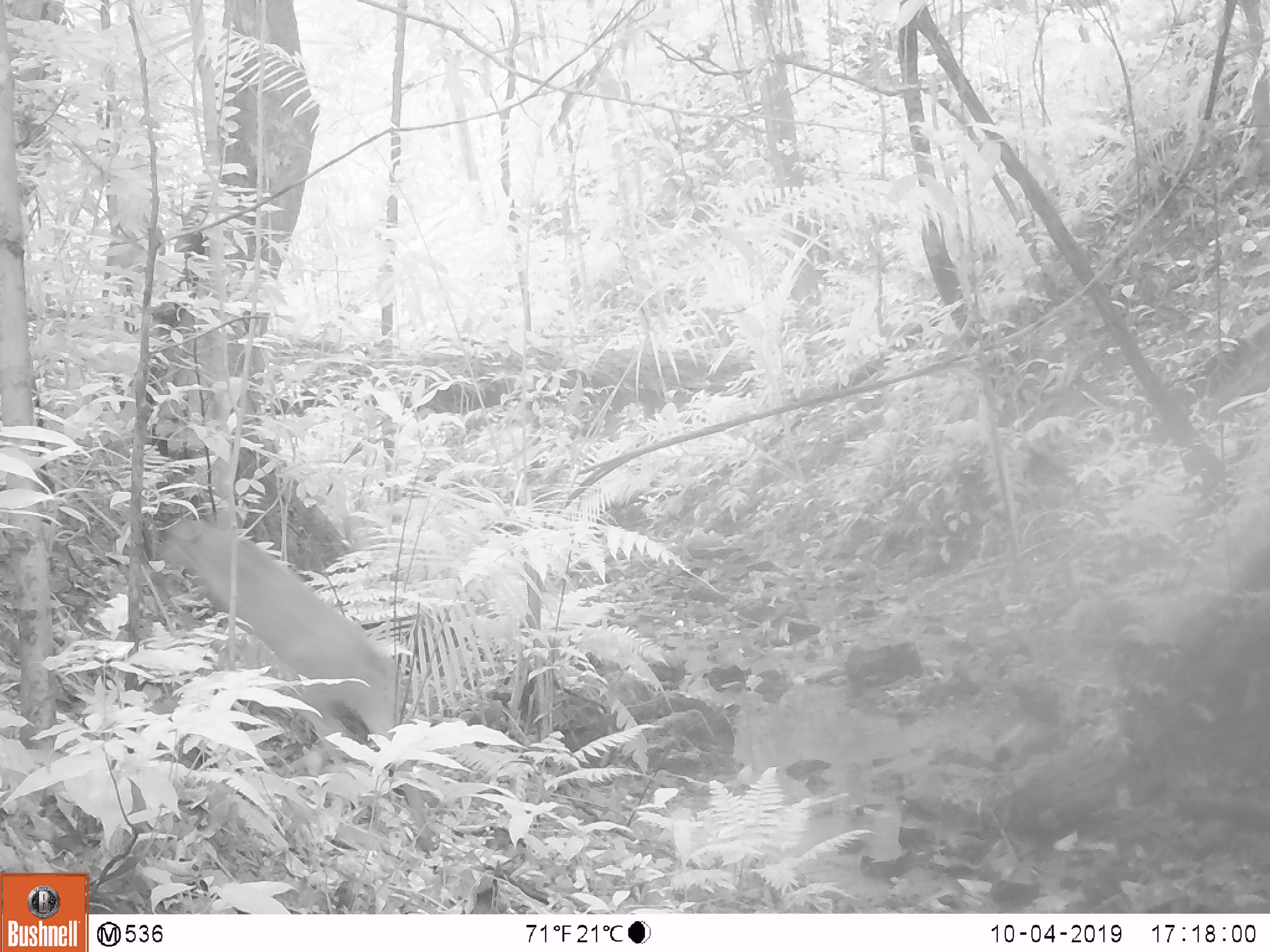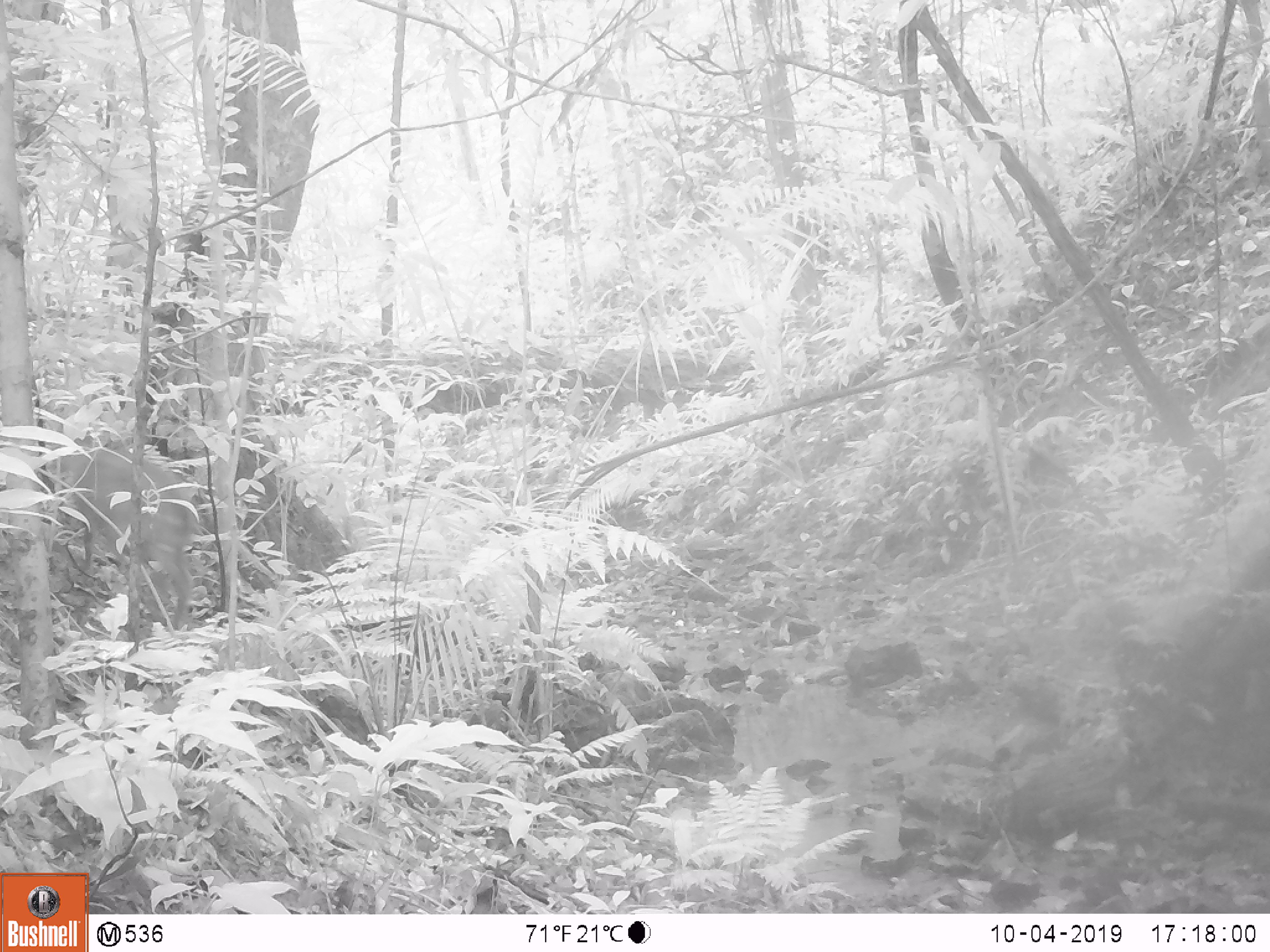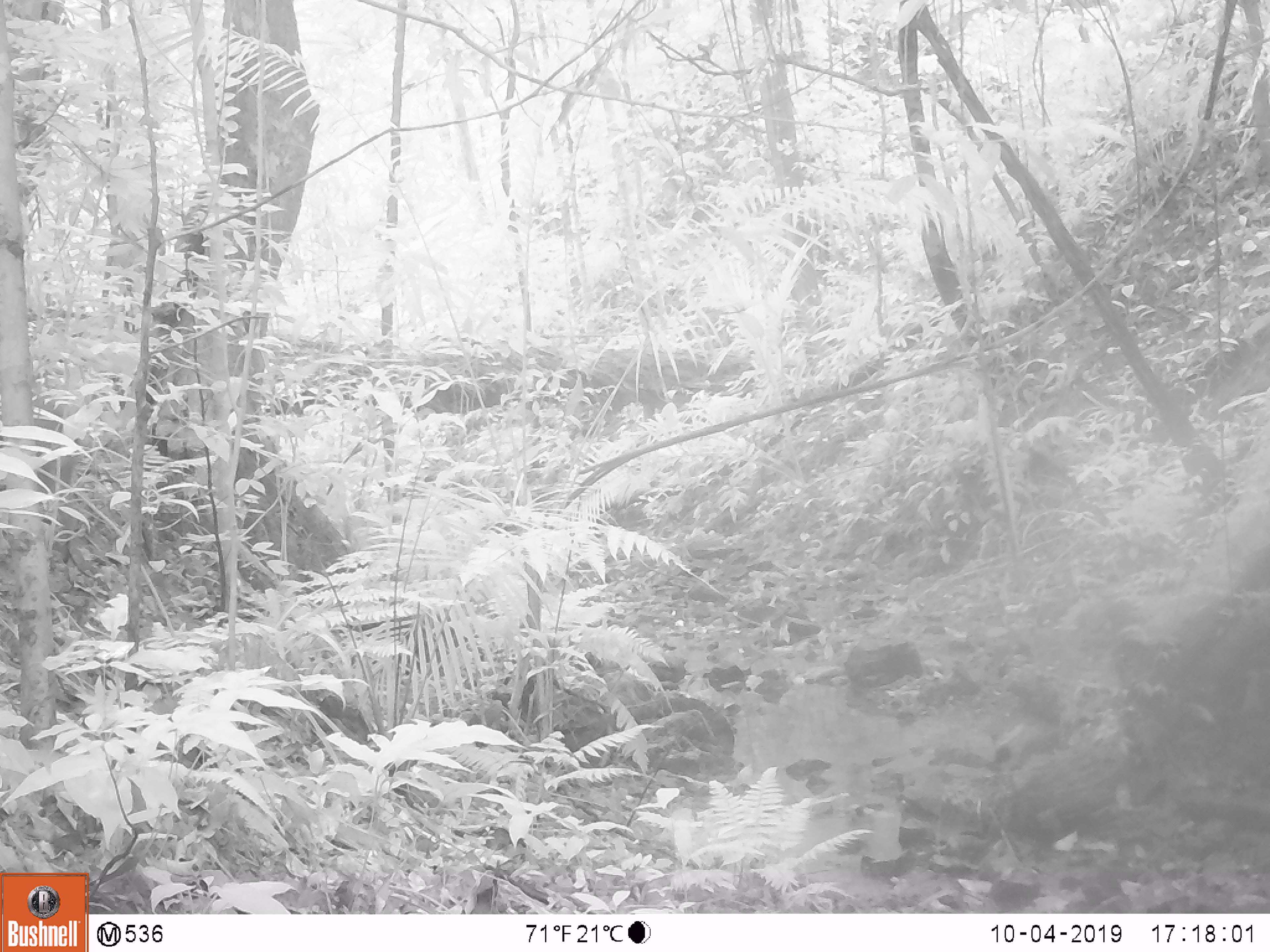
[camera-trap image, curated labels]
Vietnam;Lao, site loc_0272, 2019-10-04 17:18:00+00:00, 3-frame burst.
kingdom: Animalia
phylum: Chordata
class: Mammalia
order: Artiodactyla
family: Cervidae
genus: Muntiacus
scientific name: Muntiacus vuquangensis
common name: large-antlered muntjac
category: large antlered muntjac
Large antlered muntjac (large-antlered muntjac) (Muntiacus vuquangensis). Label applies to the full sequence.